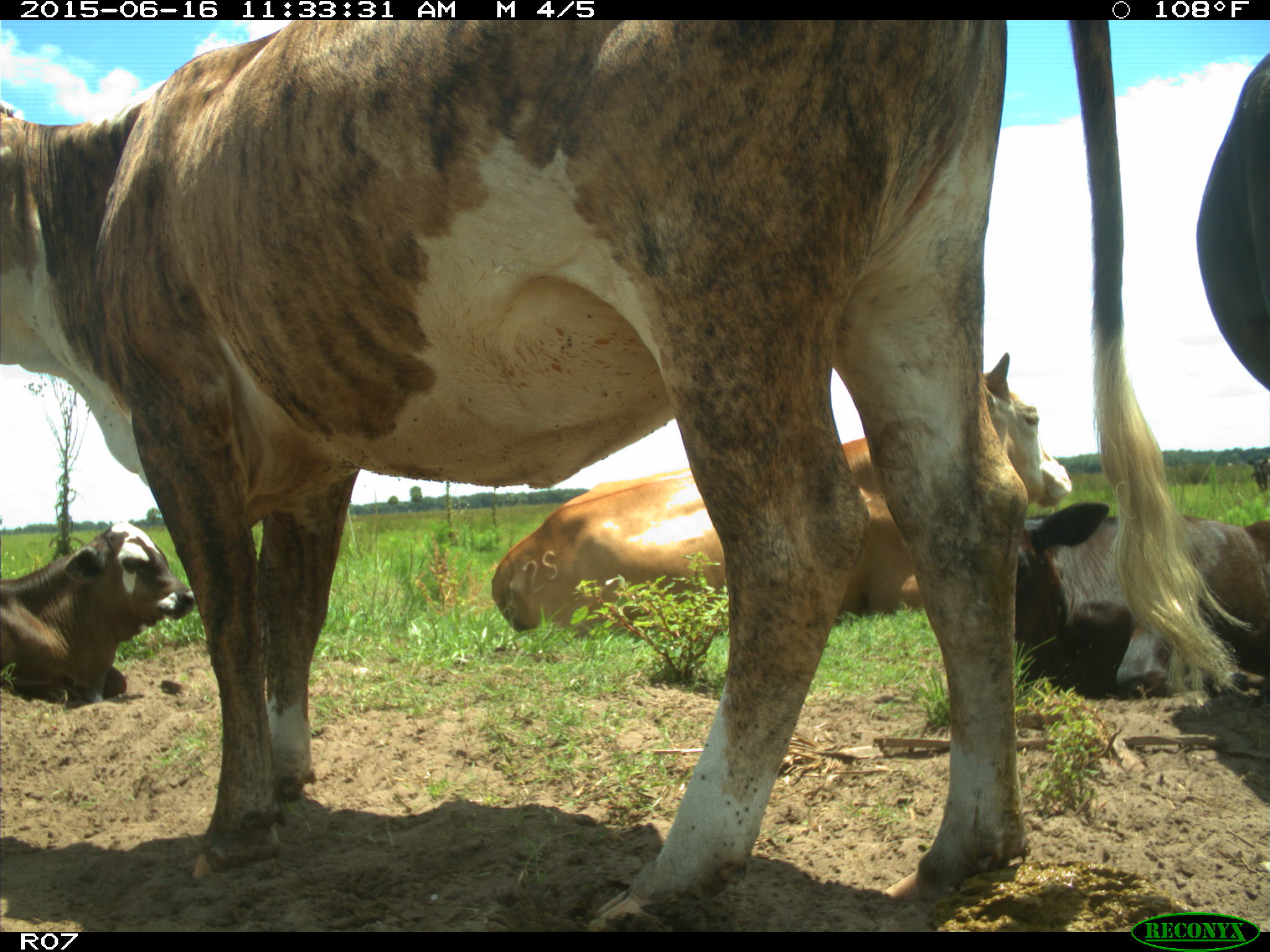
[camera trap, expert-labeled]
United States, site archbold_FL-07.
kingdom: Animalia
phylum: Chordata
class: Mammalia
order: Artiodactyla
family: Bovidae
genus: Bos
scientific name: Bos taurus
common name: domestic cow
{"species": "Bos taurus (domestic cow)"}